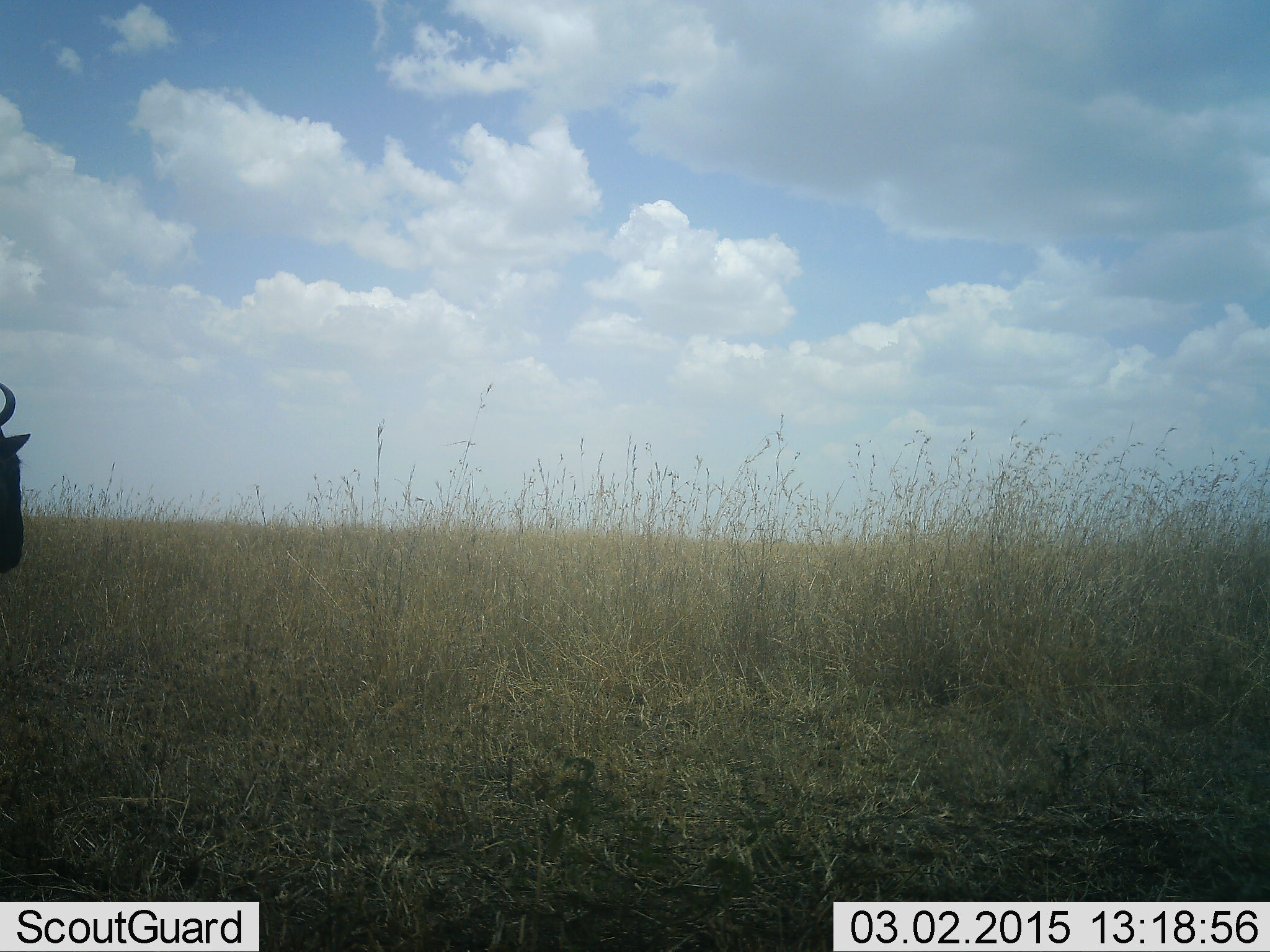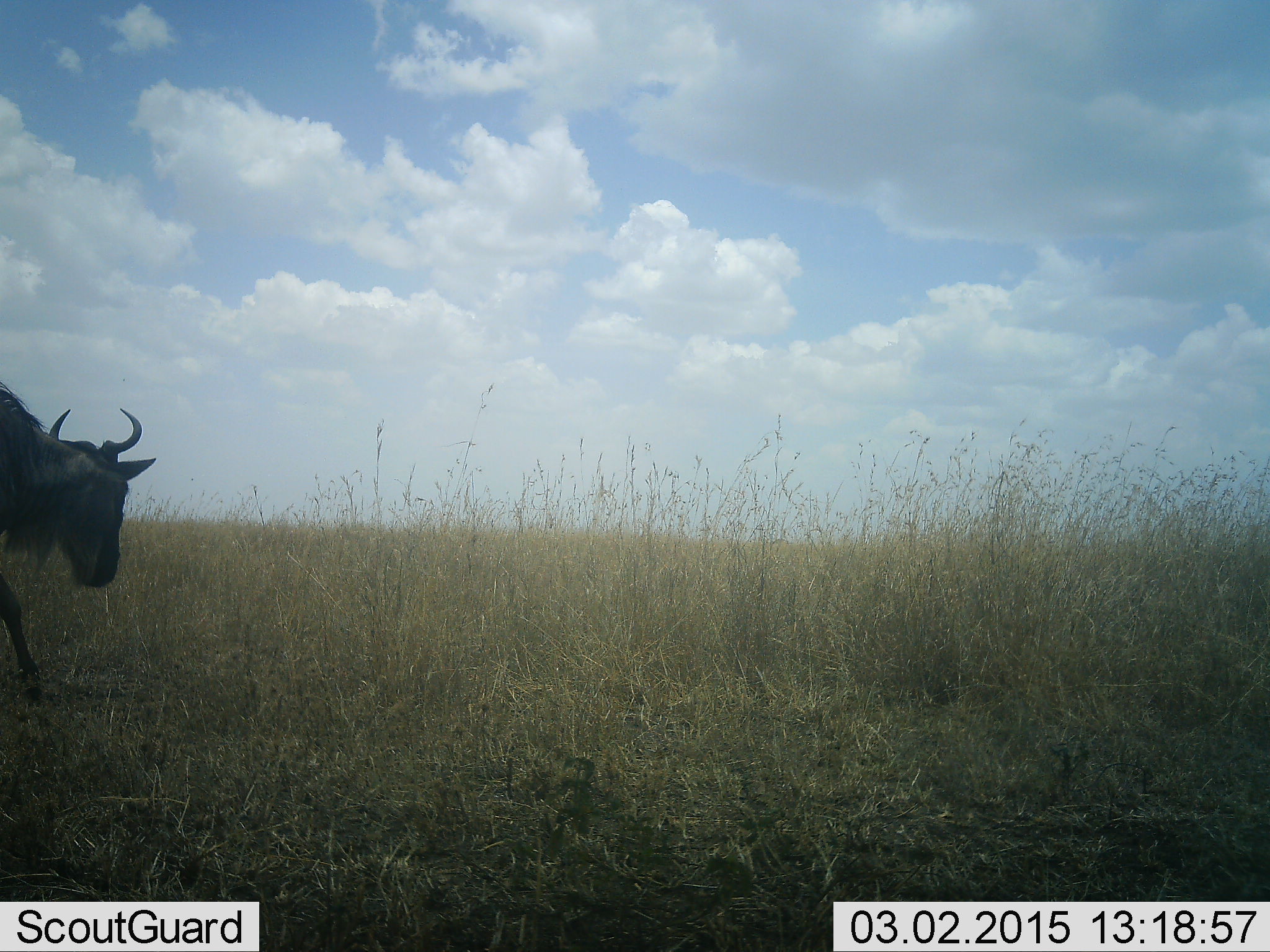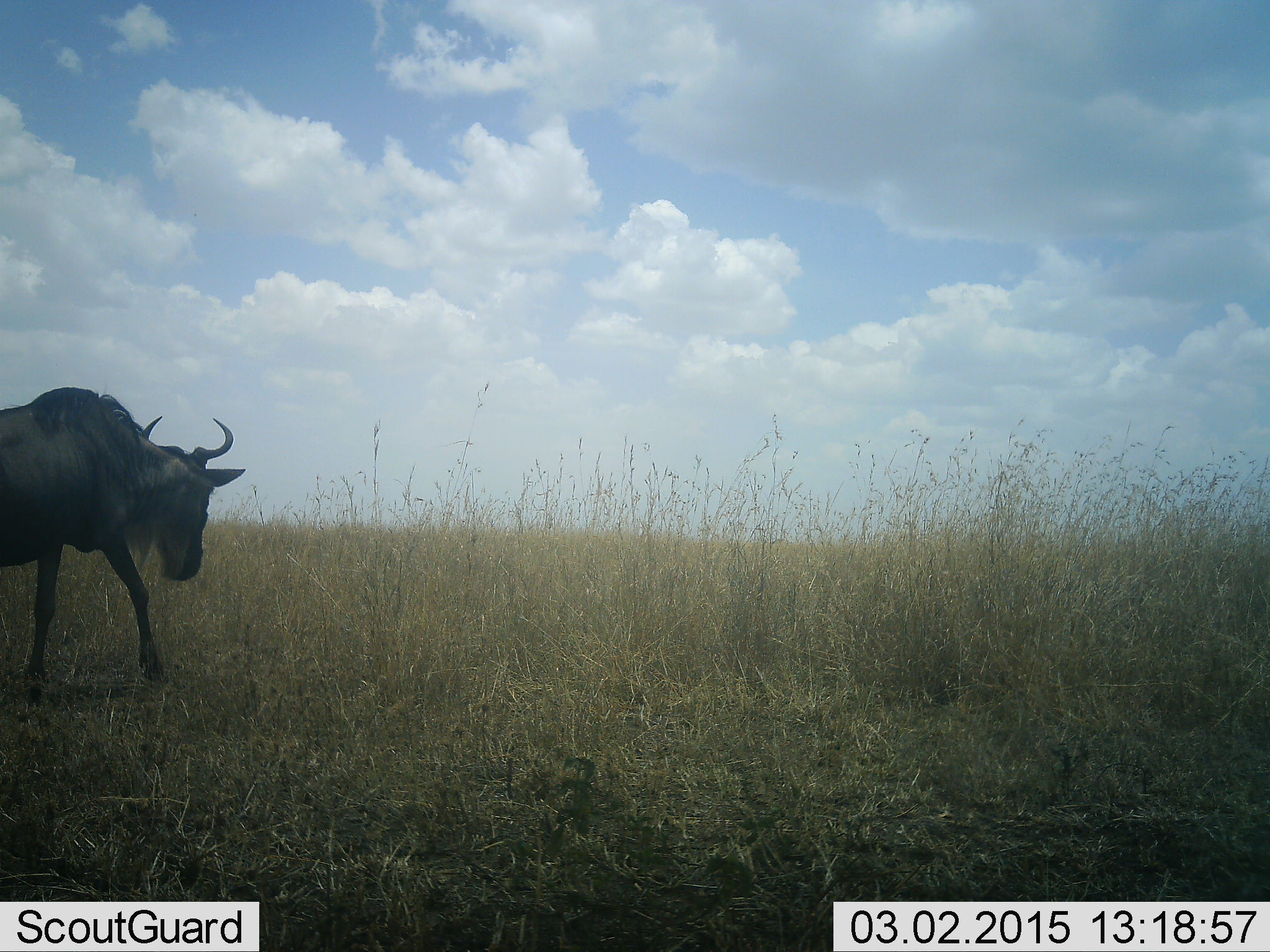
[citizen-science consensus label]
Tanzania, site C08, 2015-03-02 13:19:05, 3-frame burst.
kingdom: Animalia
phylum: Chordata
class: Mammalia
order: Artiodactyla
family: Bovidae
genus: Connochaetes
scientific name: Connochaetes taurinus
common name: blue wildebeest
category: wildebeest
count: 1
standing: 10%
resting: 0%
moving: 90%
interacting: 0%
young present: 0%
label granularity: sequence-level